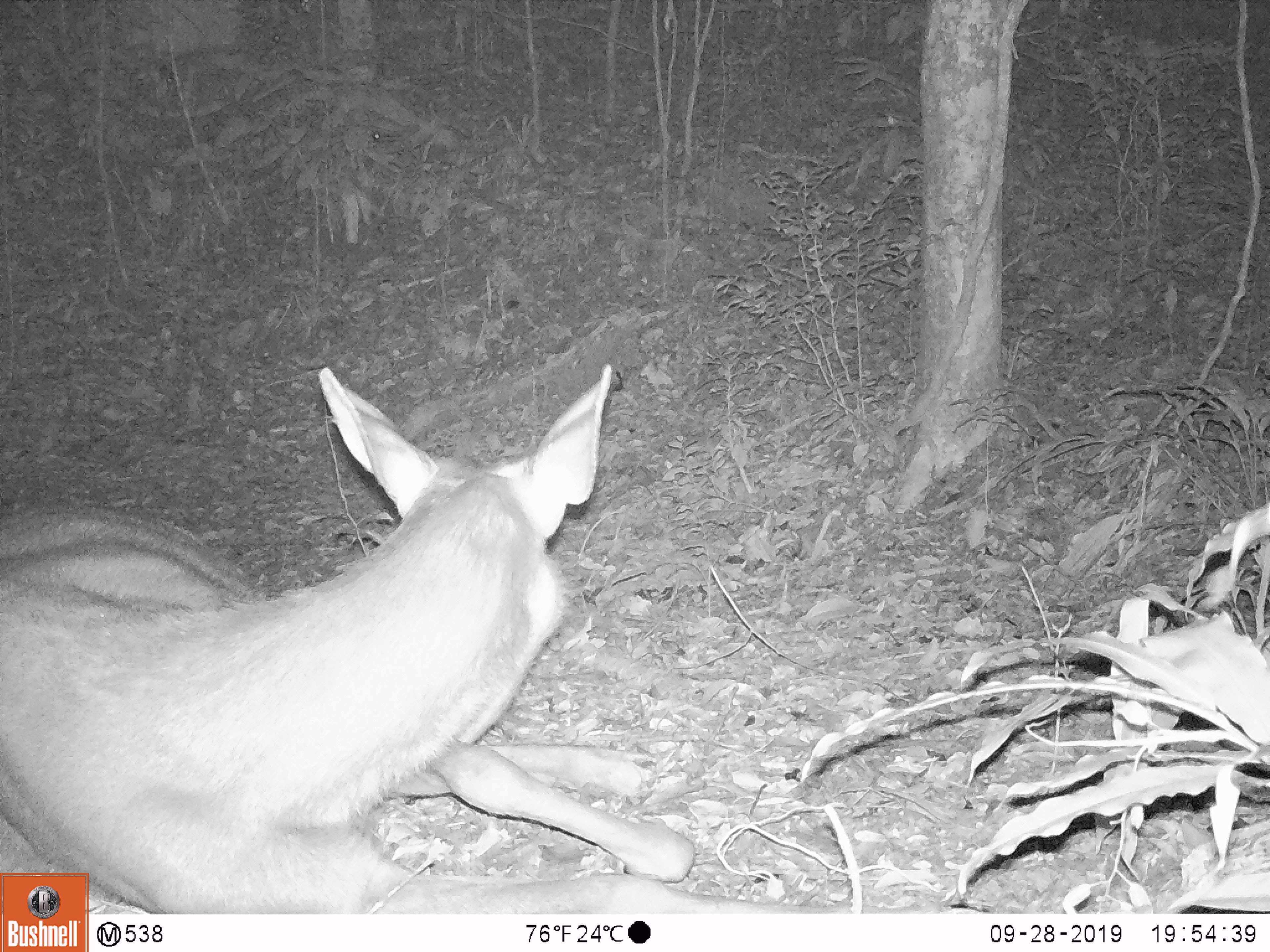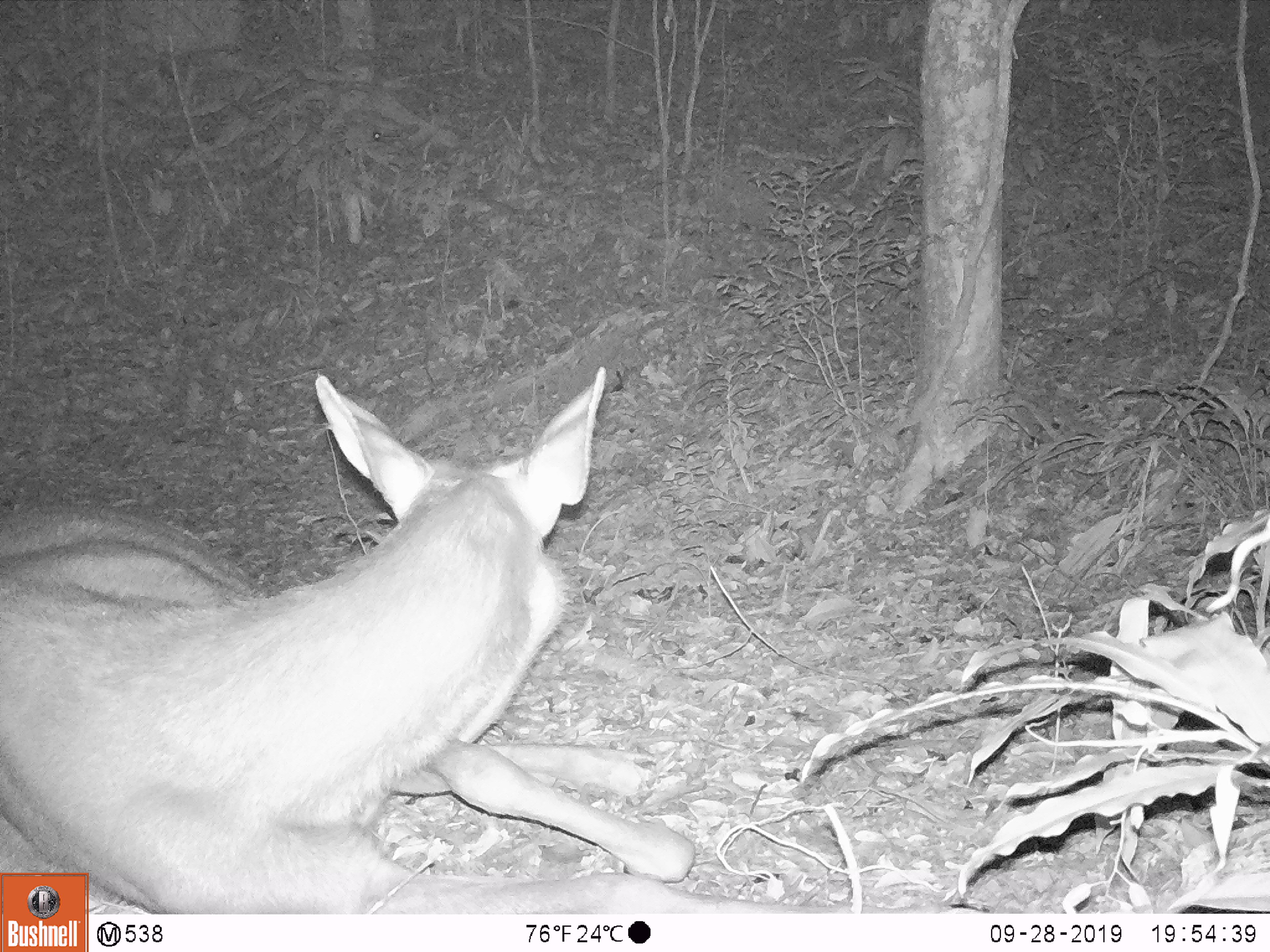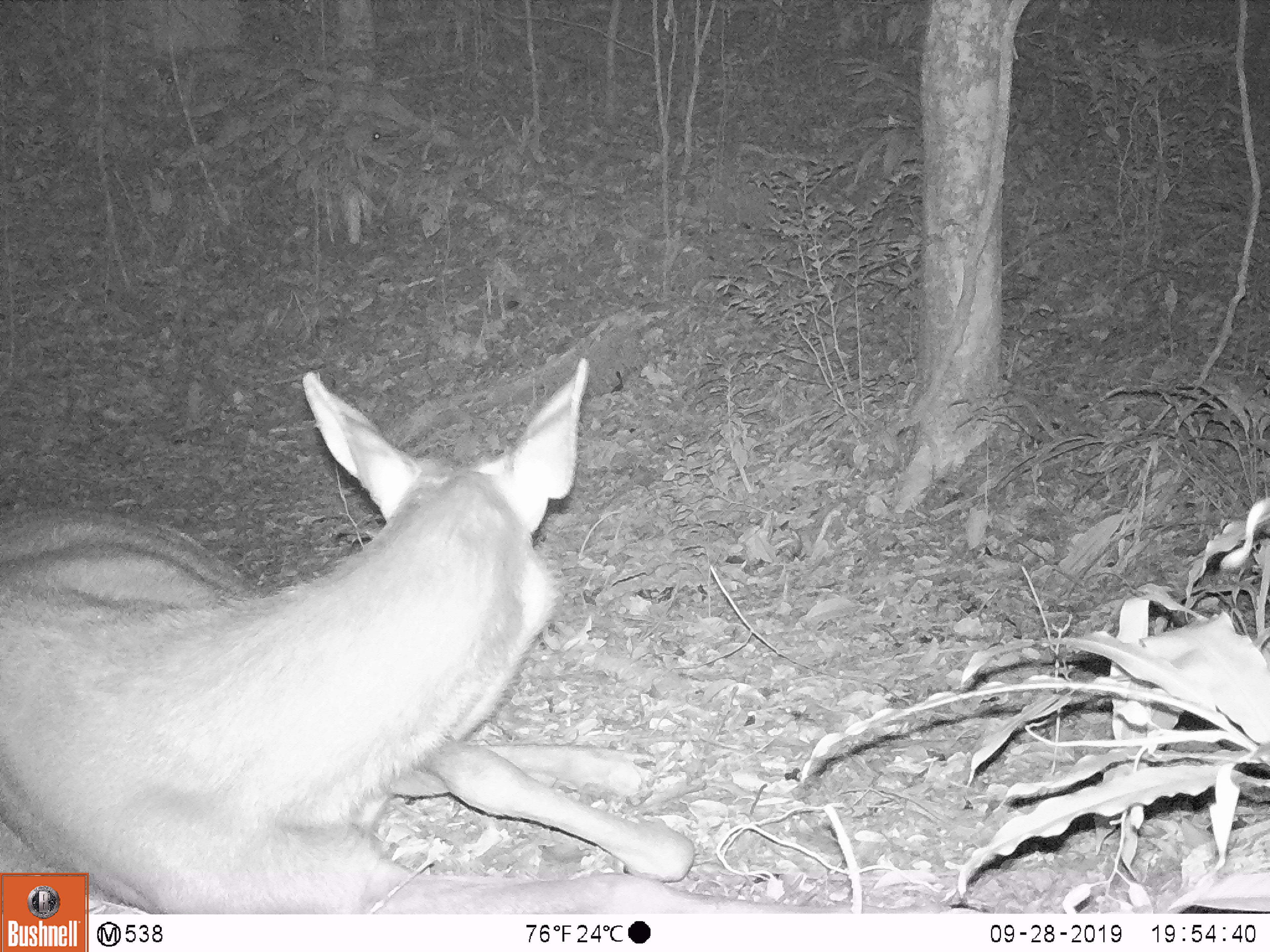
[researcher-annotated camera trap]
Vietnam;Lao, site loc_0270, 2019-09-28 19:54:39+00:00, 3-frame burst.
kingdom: Animalia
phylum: Chordata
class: Mammalia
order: Artiodactyla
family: Cervidae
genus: Rusa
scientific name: Rusa unicolor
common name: sambar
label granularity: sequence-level